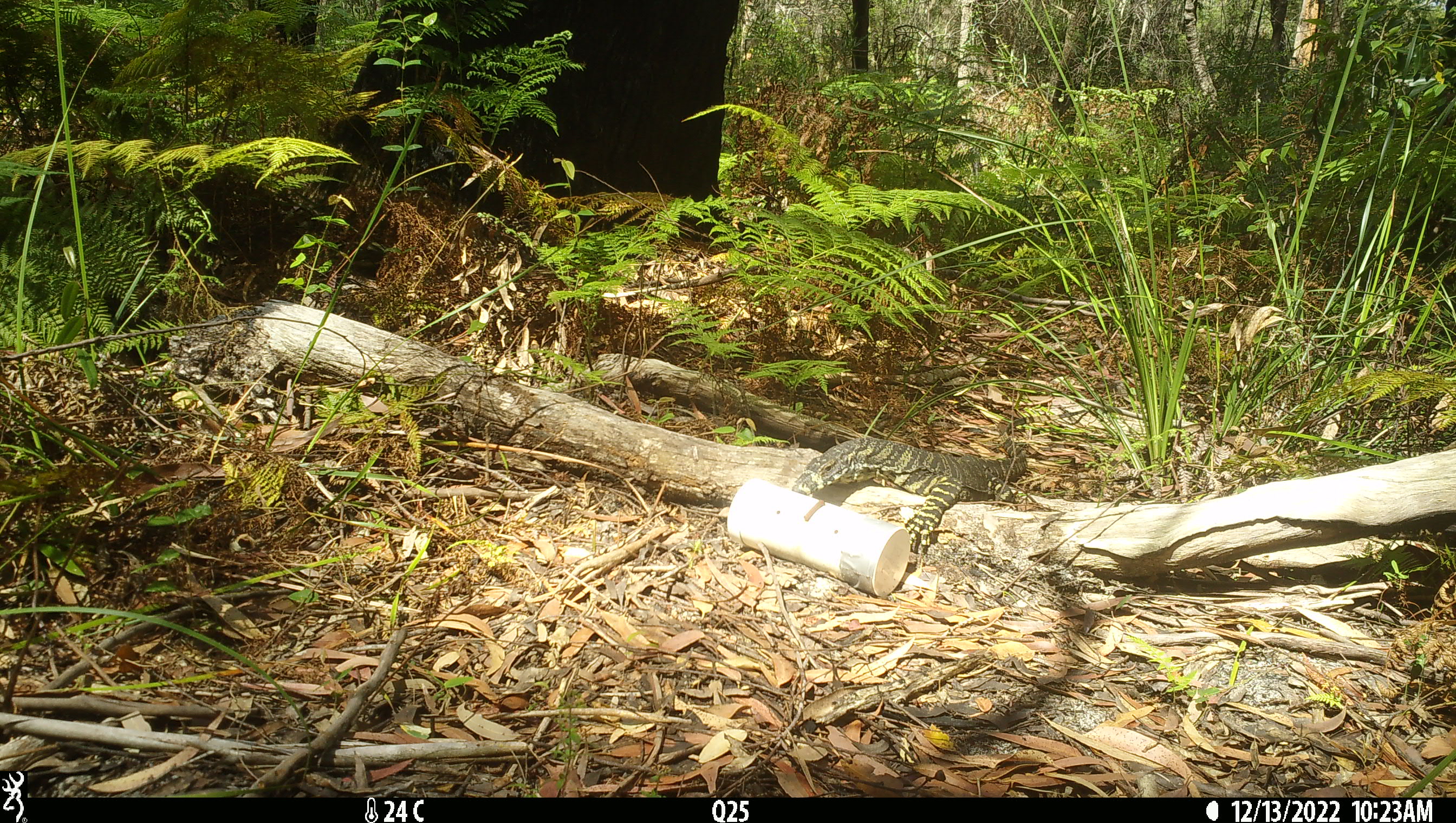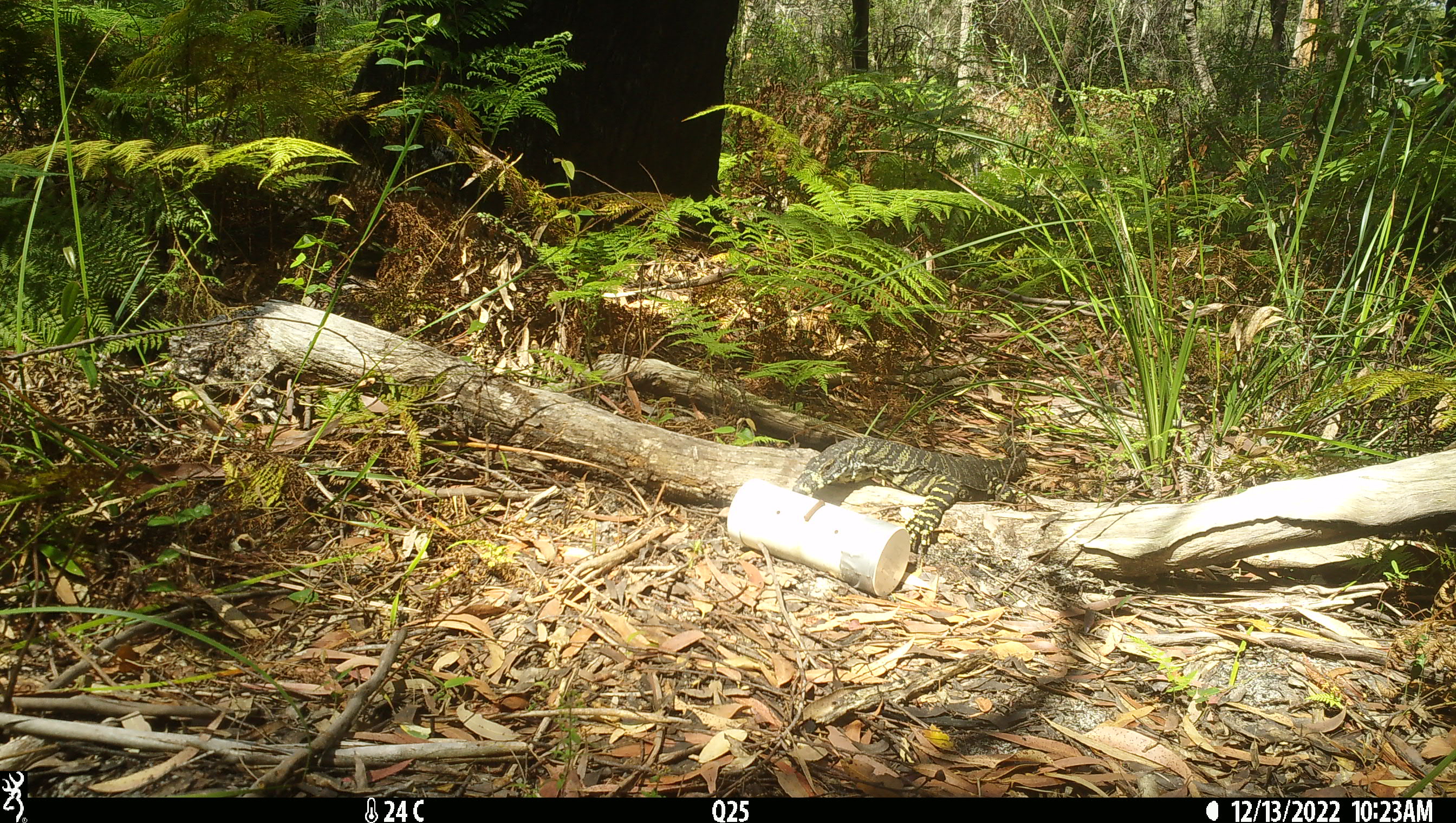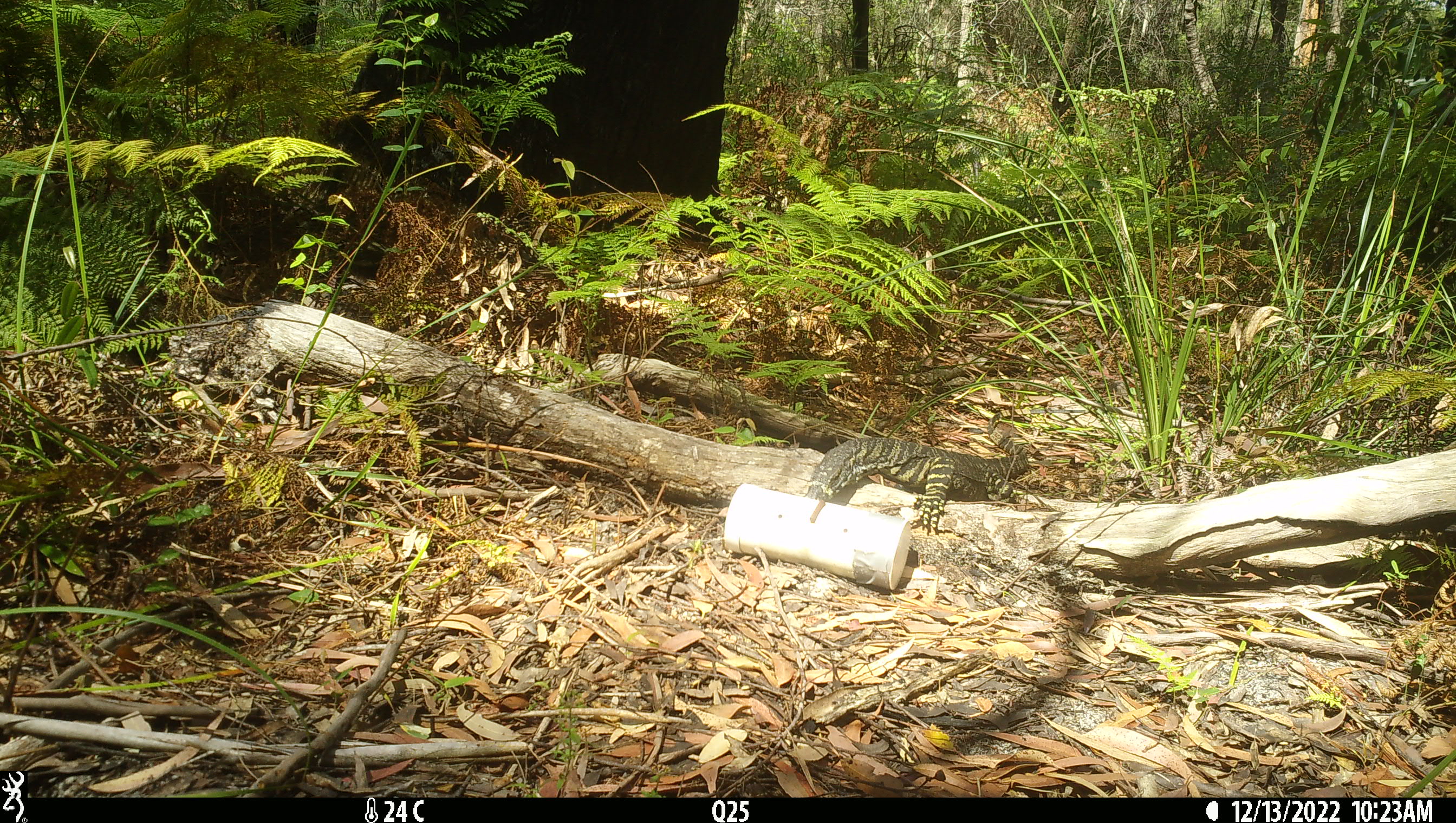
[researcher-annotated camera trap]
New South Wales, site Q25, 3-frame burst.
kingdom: Animalia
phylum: Chordata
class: Reptilia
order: Squamata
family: Varanidae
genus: Varanus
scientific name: Varanus varius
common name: lace monitor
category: goanna